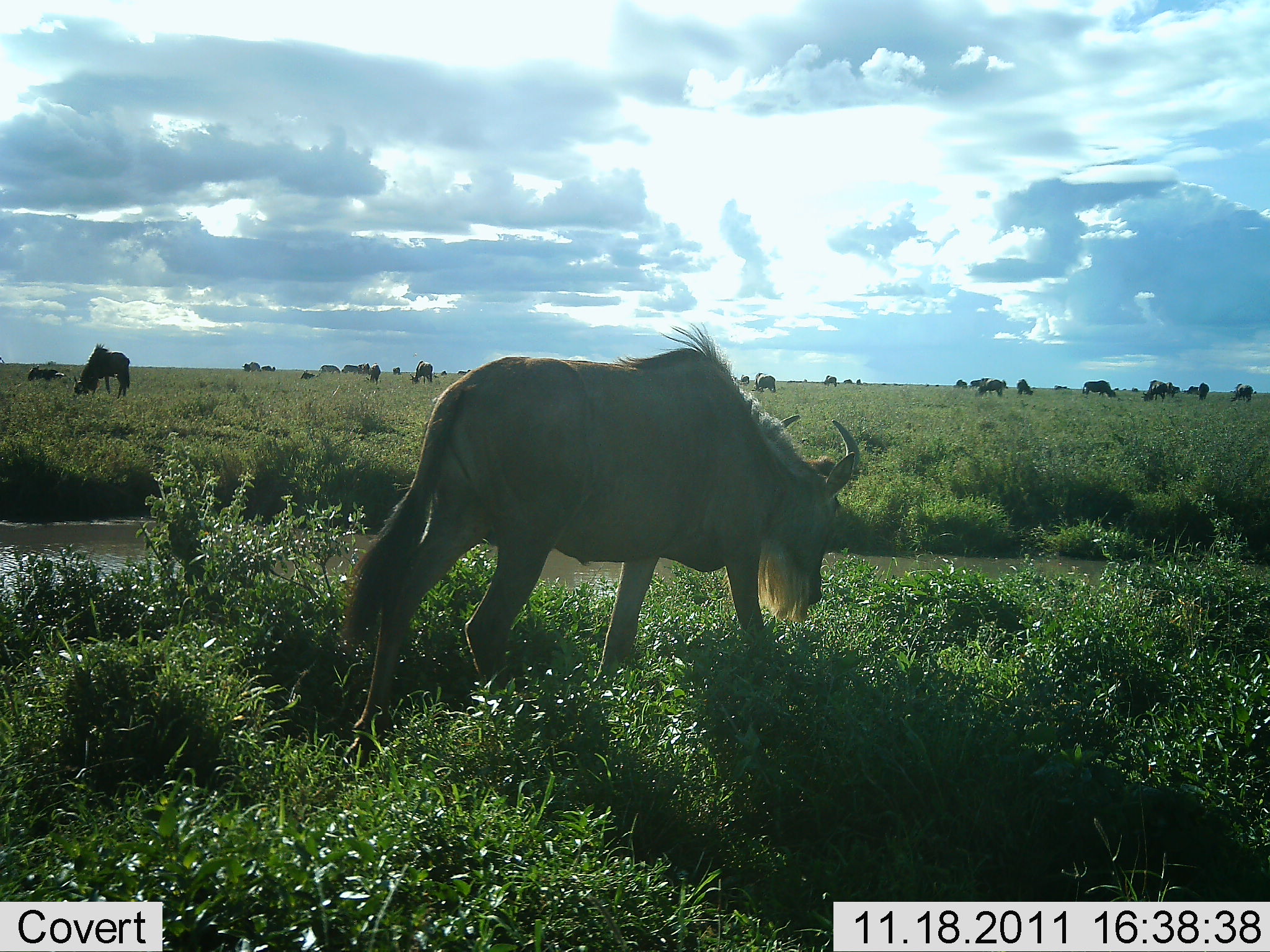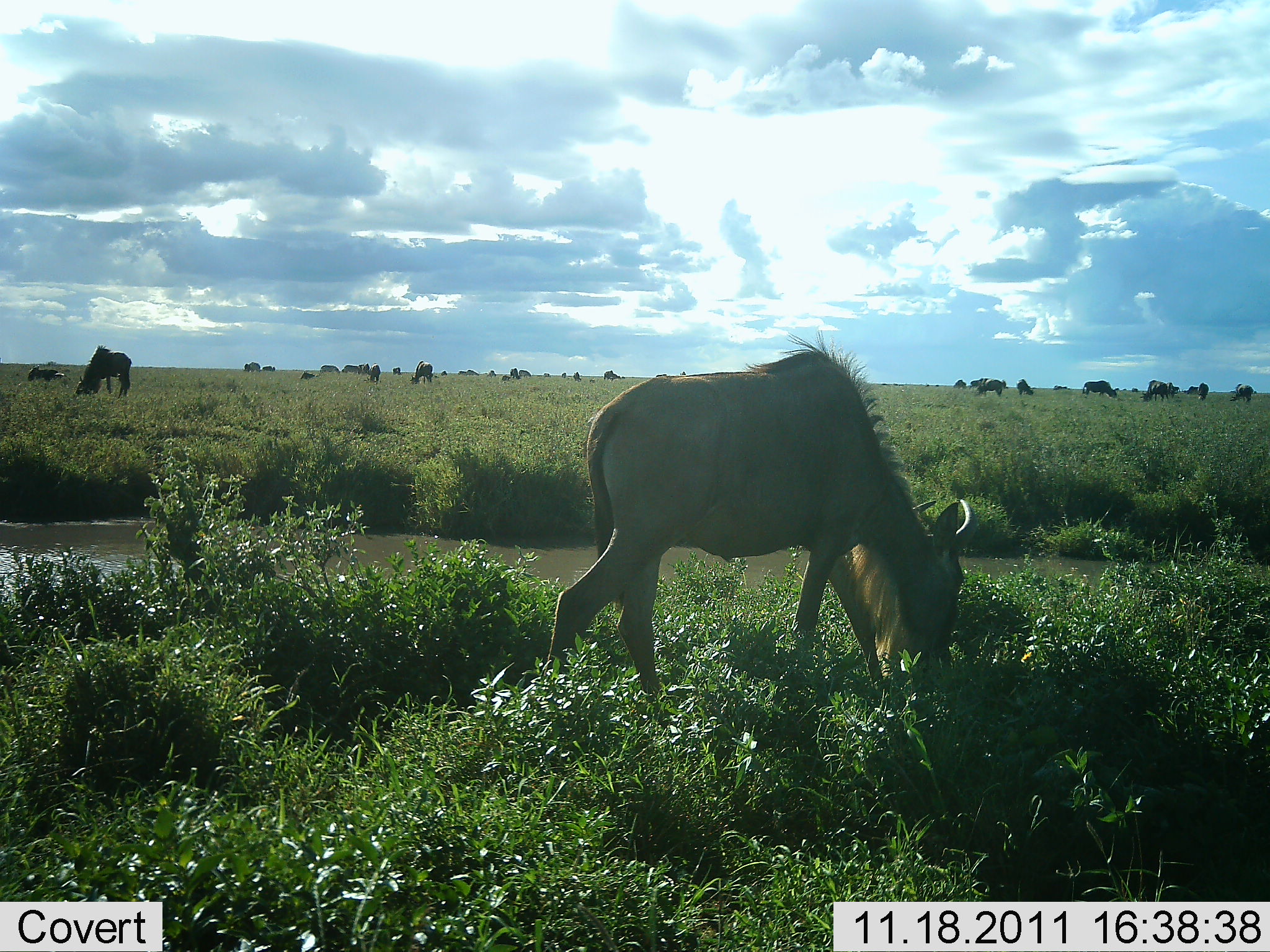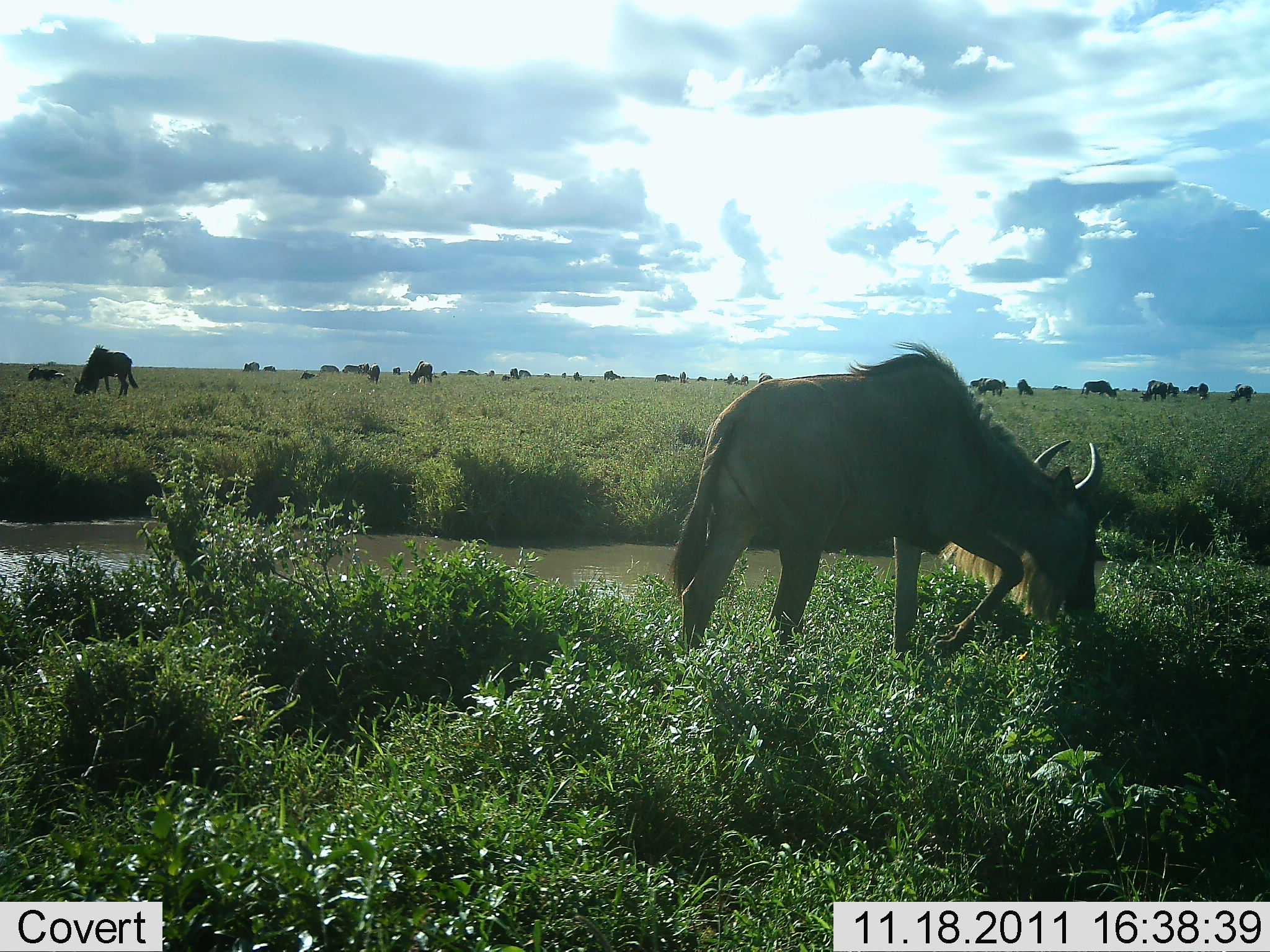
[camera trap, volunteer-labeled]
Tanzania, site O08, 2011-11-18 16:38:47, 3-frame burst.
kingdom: Animalia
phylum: Chordata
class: Mammalia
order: Artiodactyla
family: Bovidae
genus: Connochaetes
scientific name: Connochaetes taurinus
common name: blue wildebeest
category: wildebeest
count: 11-50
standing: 24%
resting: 0%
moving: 41%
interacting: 6%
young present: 0%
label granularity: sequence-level